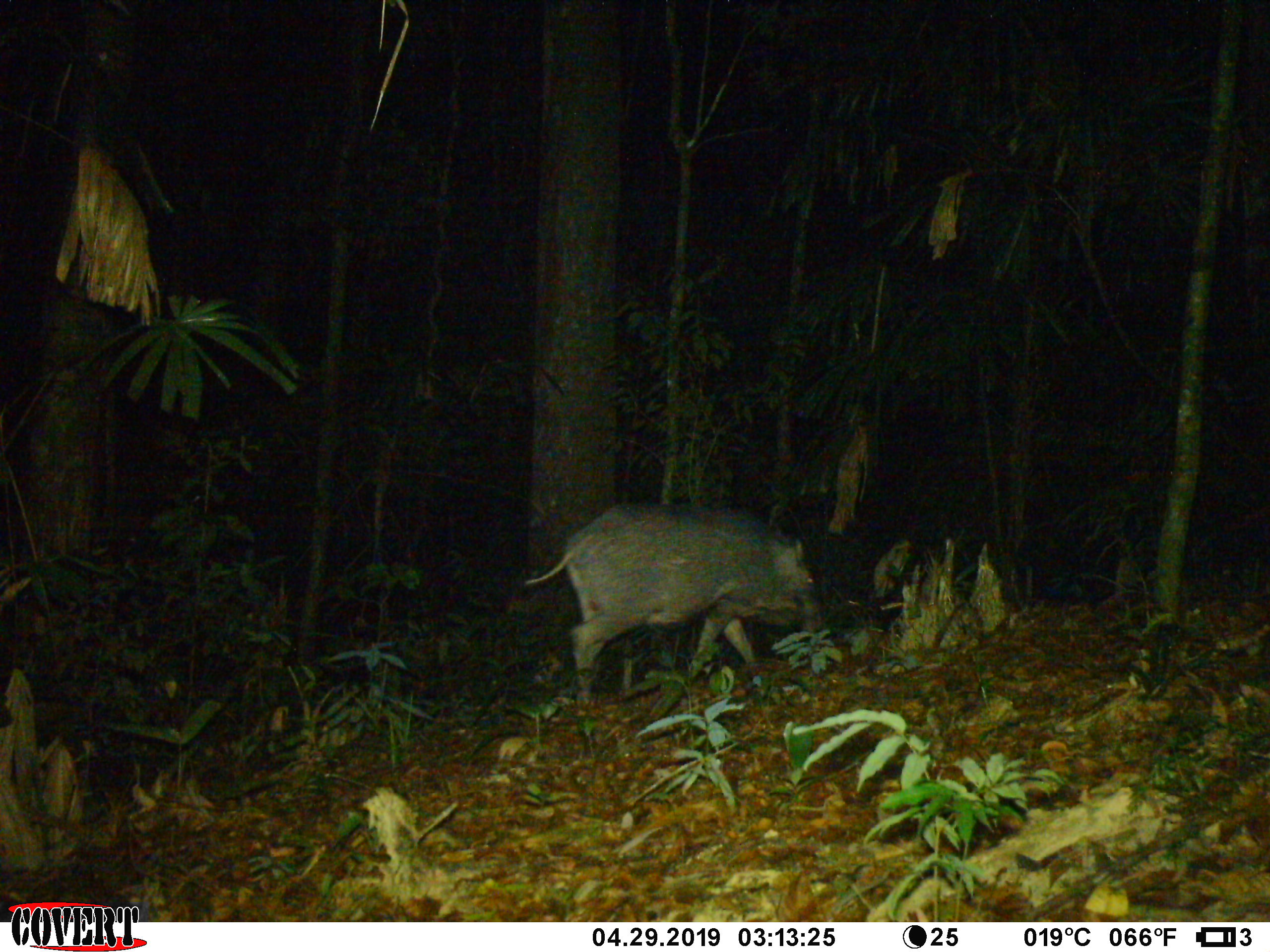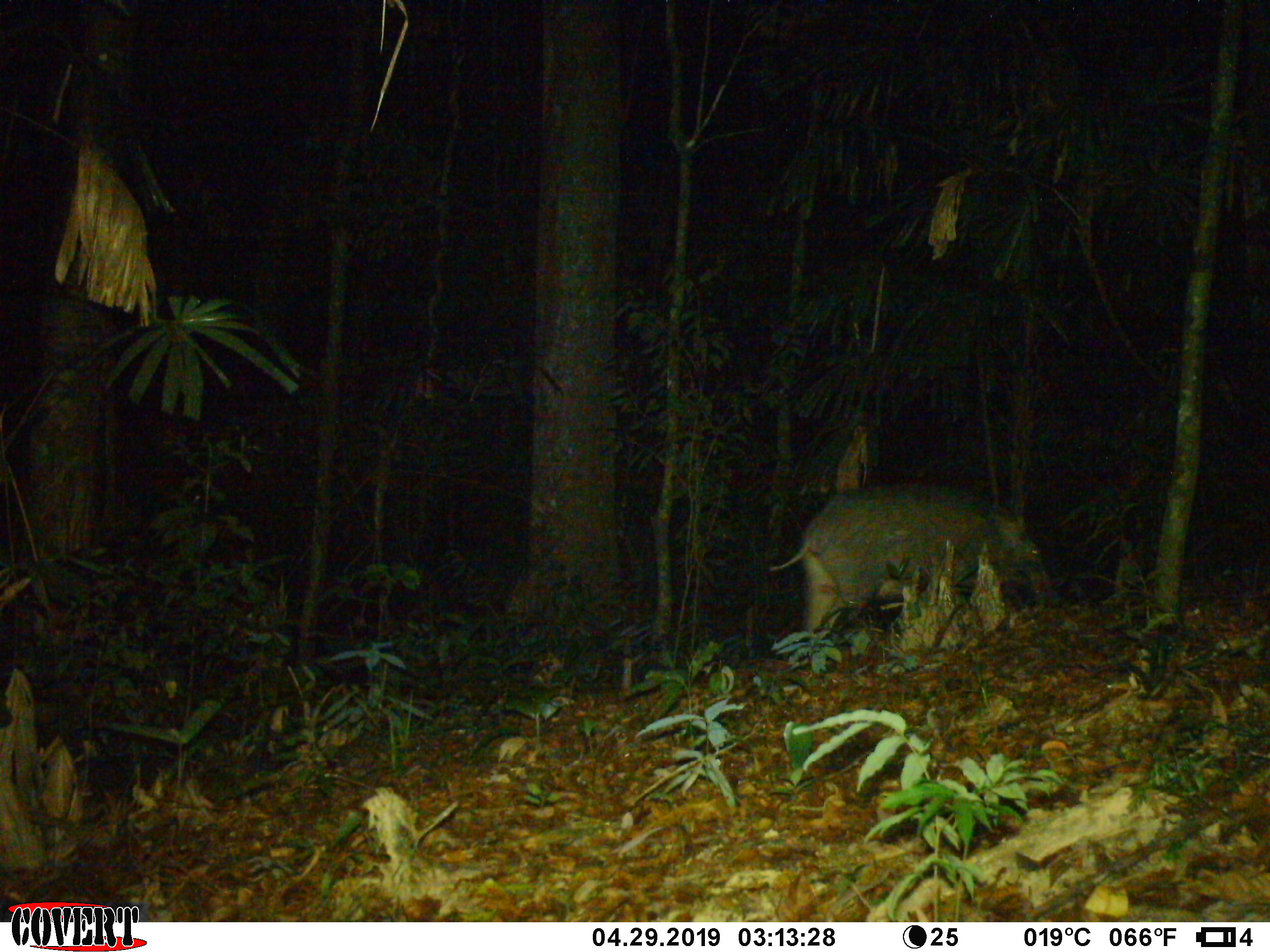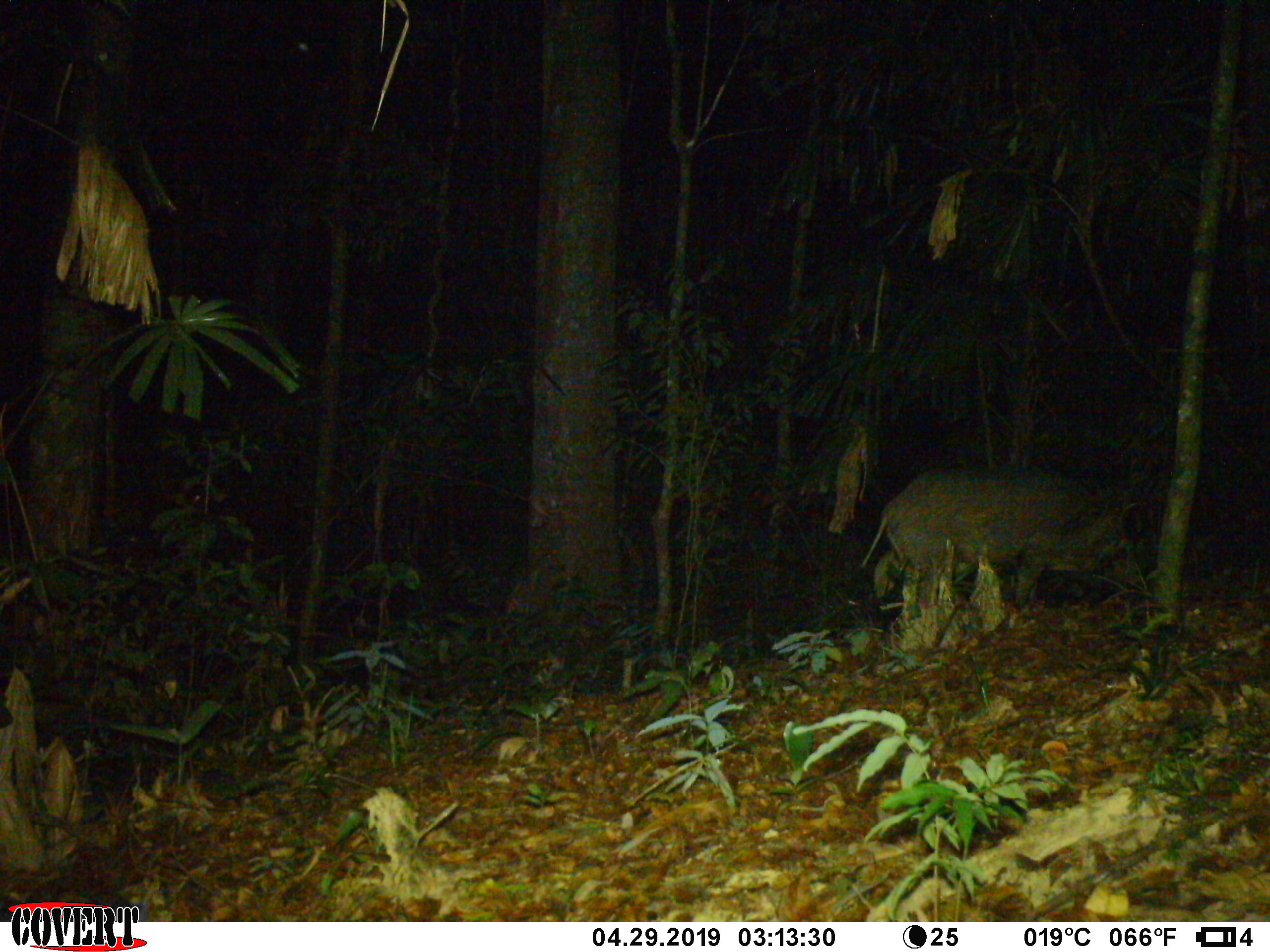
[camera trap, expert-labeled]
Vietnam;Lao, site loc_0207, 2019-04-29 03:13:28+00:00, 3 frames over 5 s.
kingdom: Animalia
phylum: Chordata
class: Mammalia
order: Artiodactyla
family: Suidae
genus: Sus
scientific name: Sus scrofa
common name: eurasian wild pig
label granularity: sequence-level